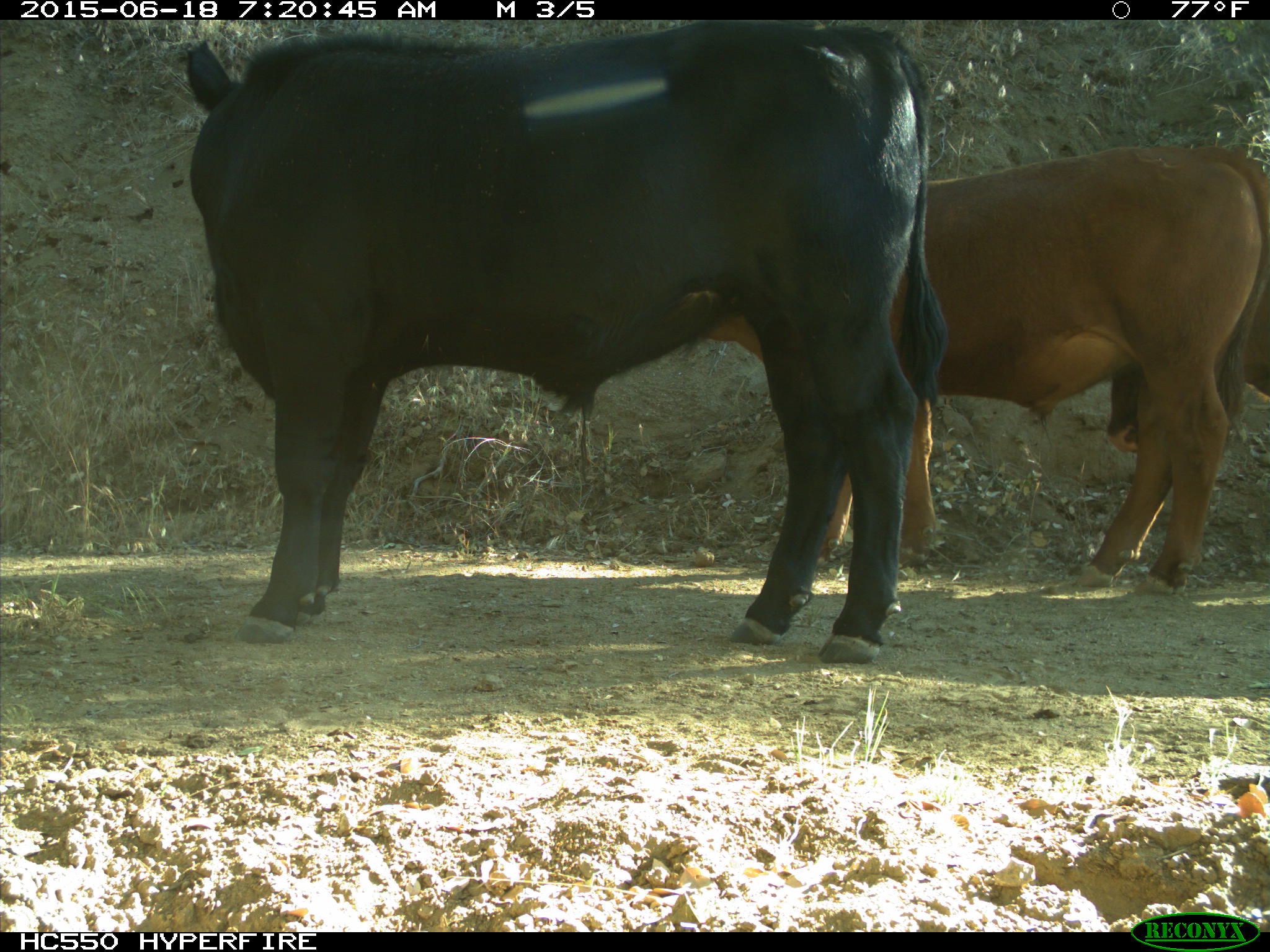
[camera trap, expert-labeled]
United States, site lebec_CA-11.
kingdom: Animalia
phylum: Chordata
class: Mammalia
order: Artiodactyla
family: Bovidae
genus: Bos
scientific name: Bos taurus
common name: domestic cow